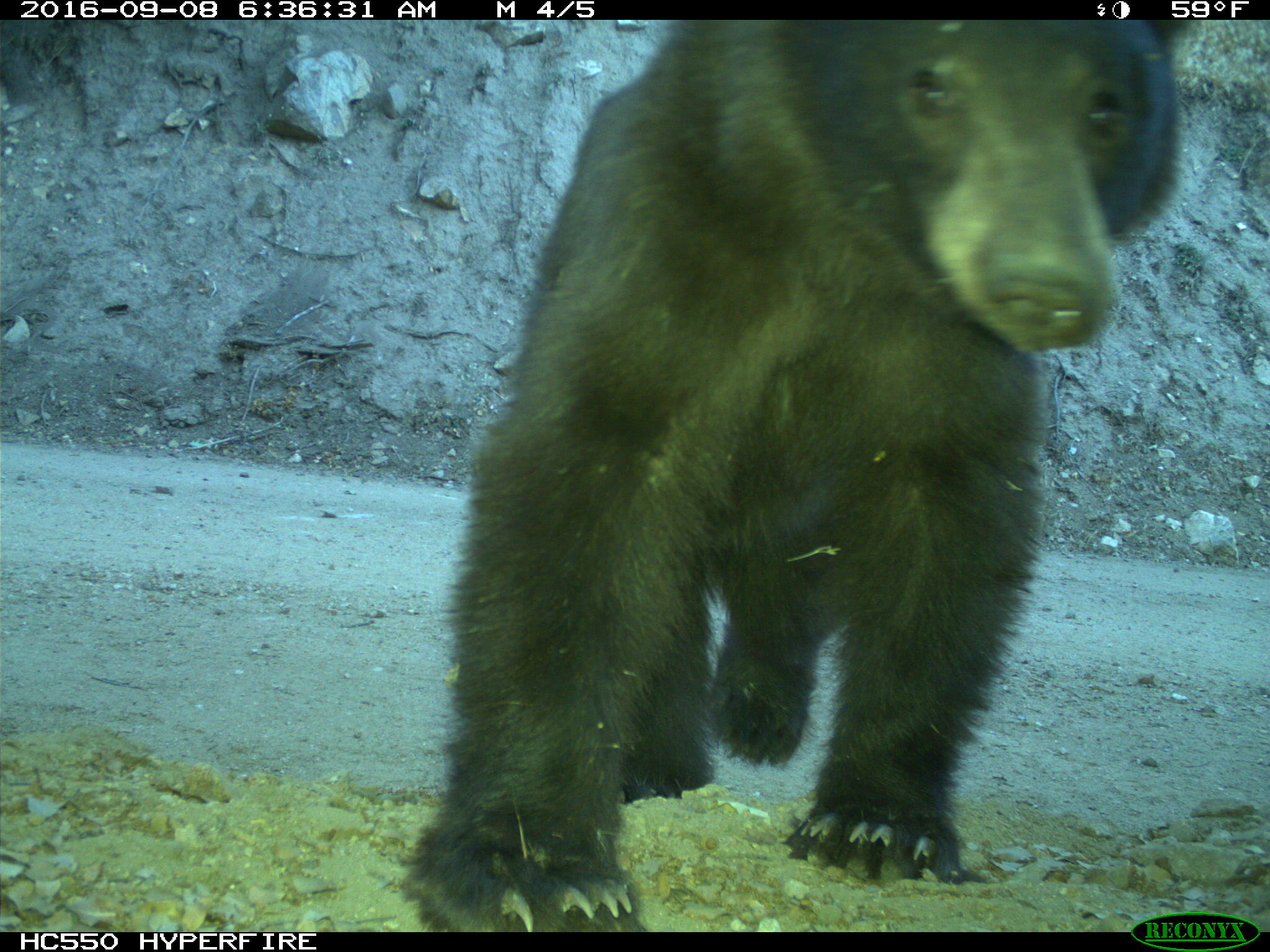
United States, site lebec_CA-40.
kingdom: Animalia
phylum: Chordata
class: Mammalia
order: Carnivora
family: Ursidae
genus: Ursus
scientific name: Ursus americanus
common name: american black bear